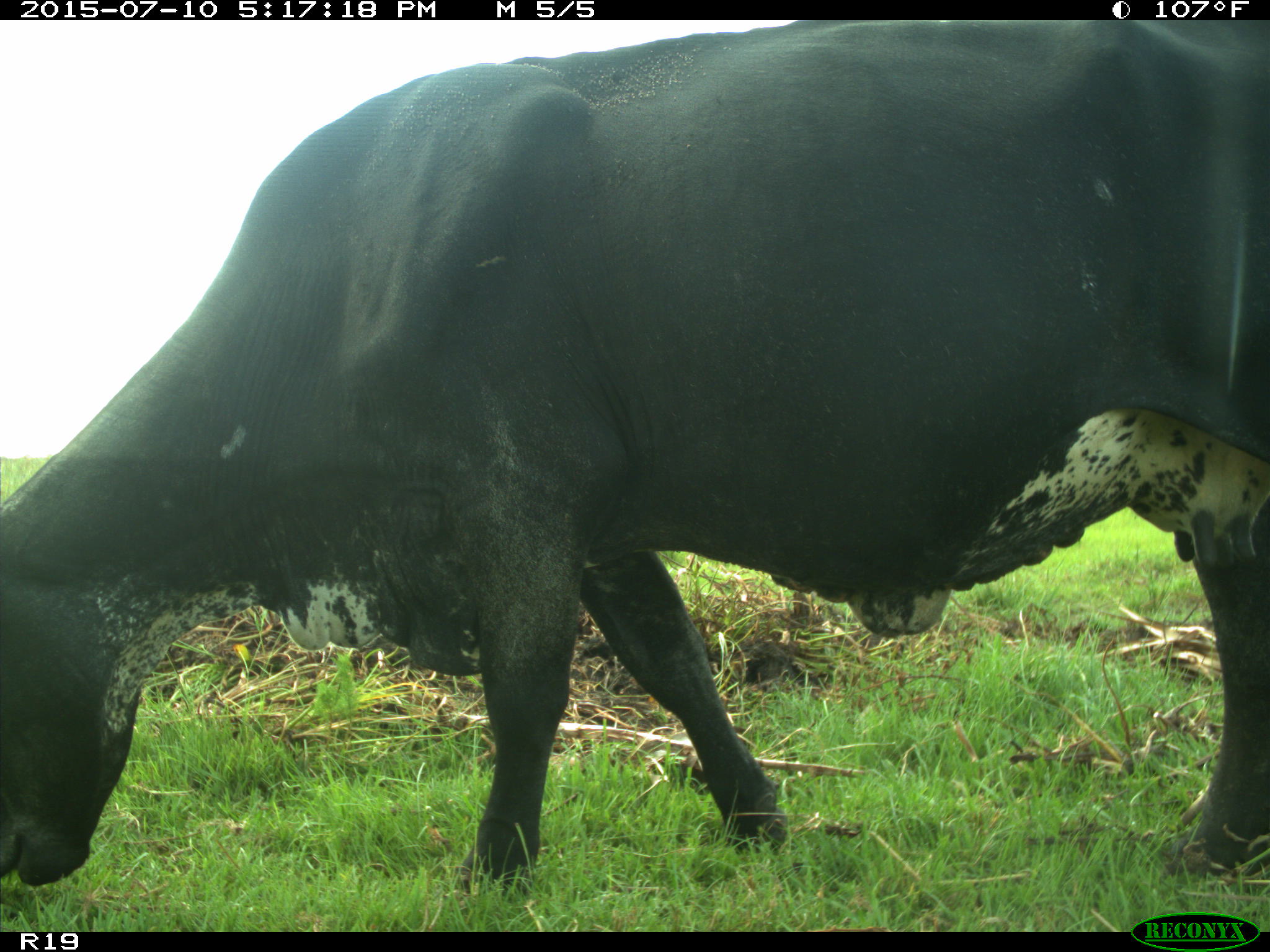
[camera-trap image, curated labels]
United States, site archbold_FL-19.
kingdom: Animalia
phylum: Chordata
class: Mammalia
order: Artiodactyla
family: Bovidae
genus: Bos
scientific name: Bos taurus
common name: domestic cow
Bos taurus (domestic cow).